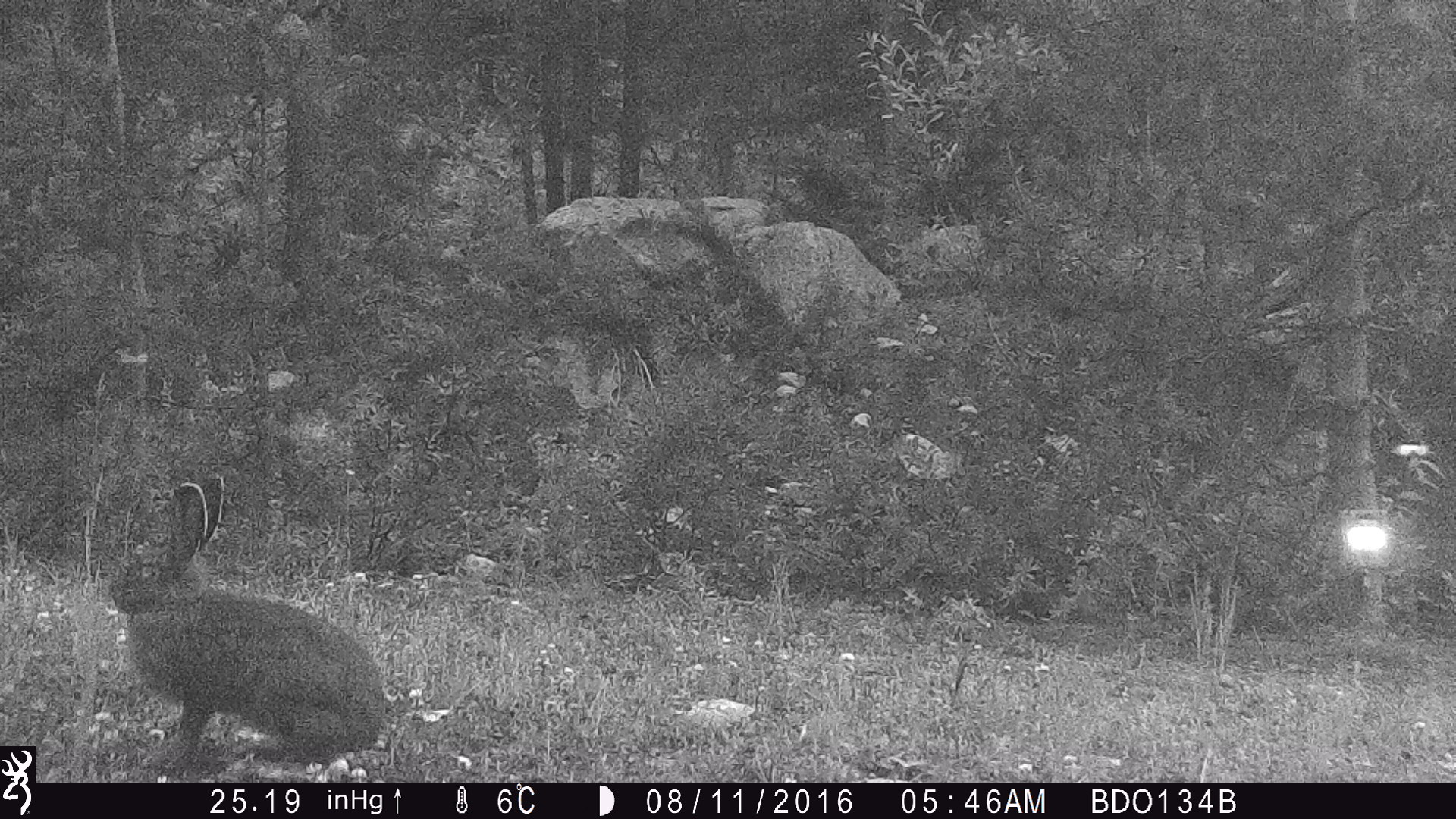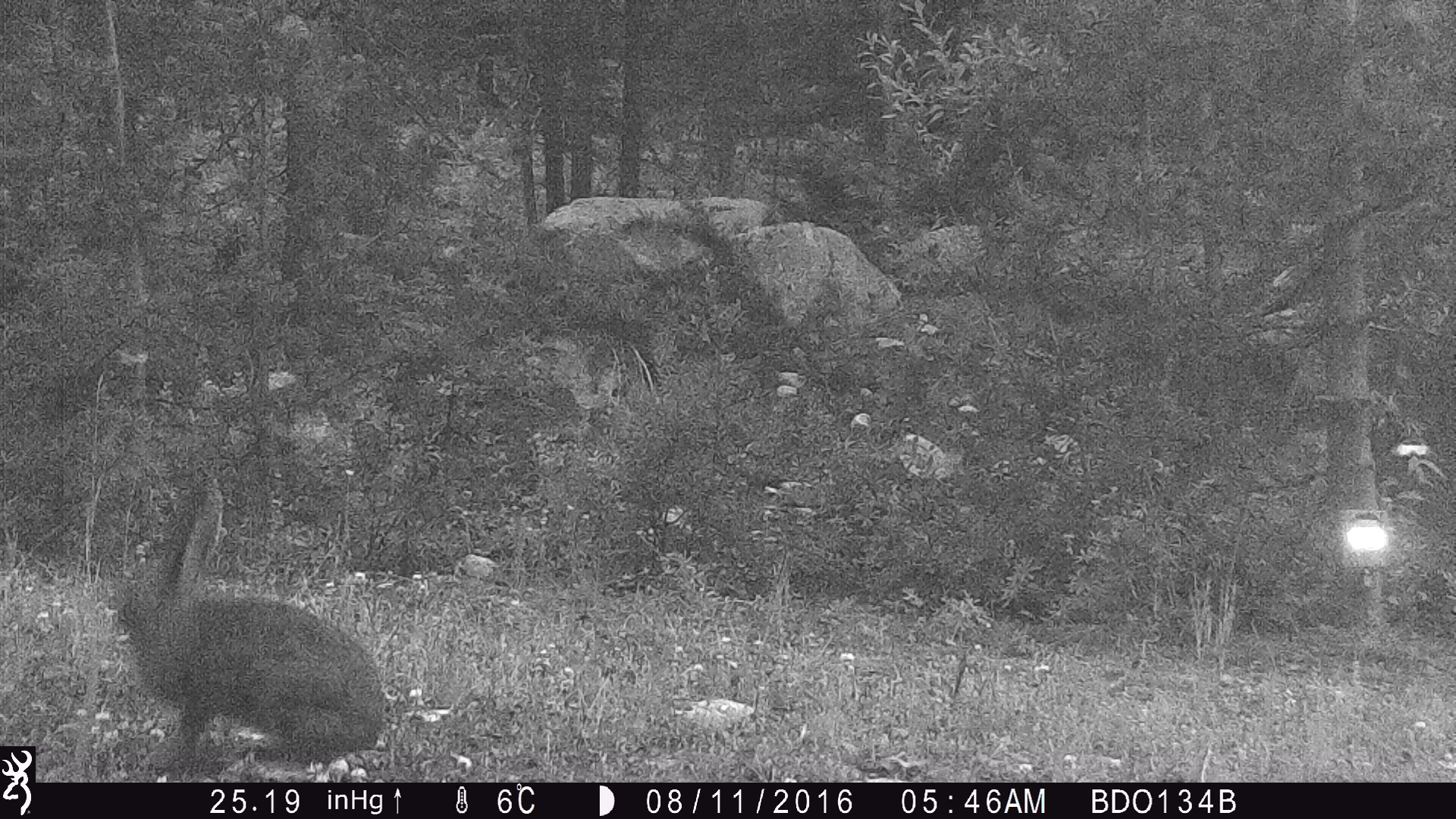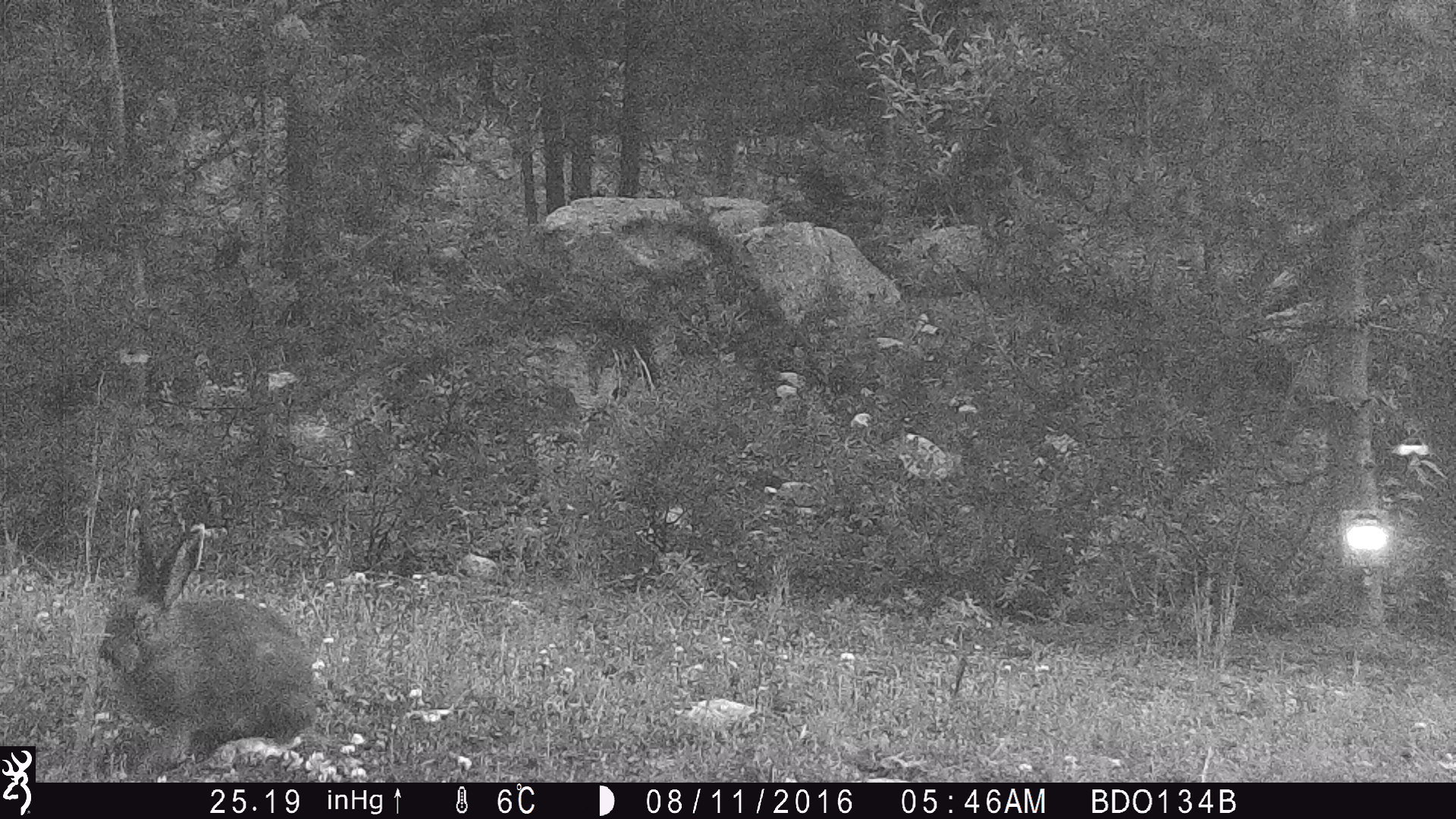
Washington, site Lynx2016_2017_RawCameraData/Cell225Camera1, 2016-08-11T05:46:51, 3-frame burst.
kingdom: Animalia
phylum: Chordata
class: Mammalia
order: Lagomorpha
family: Leporidae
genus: Lepus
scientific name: Lepus americanus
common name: snowshoe hare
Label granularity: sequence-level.